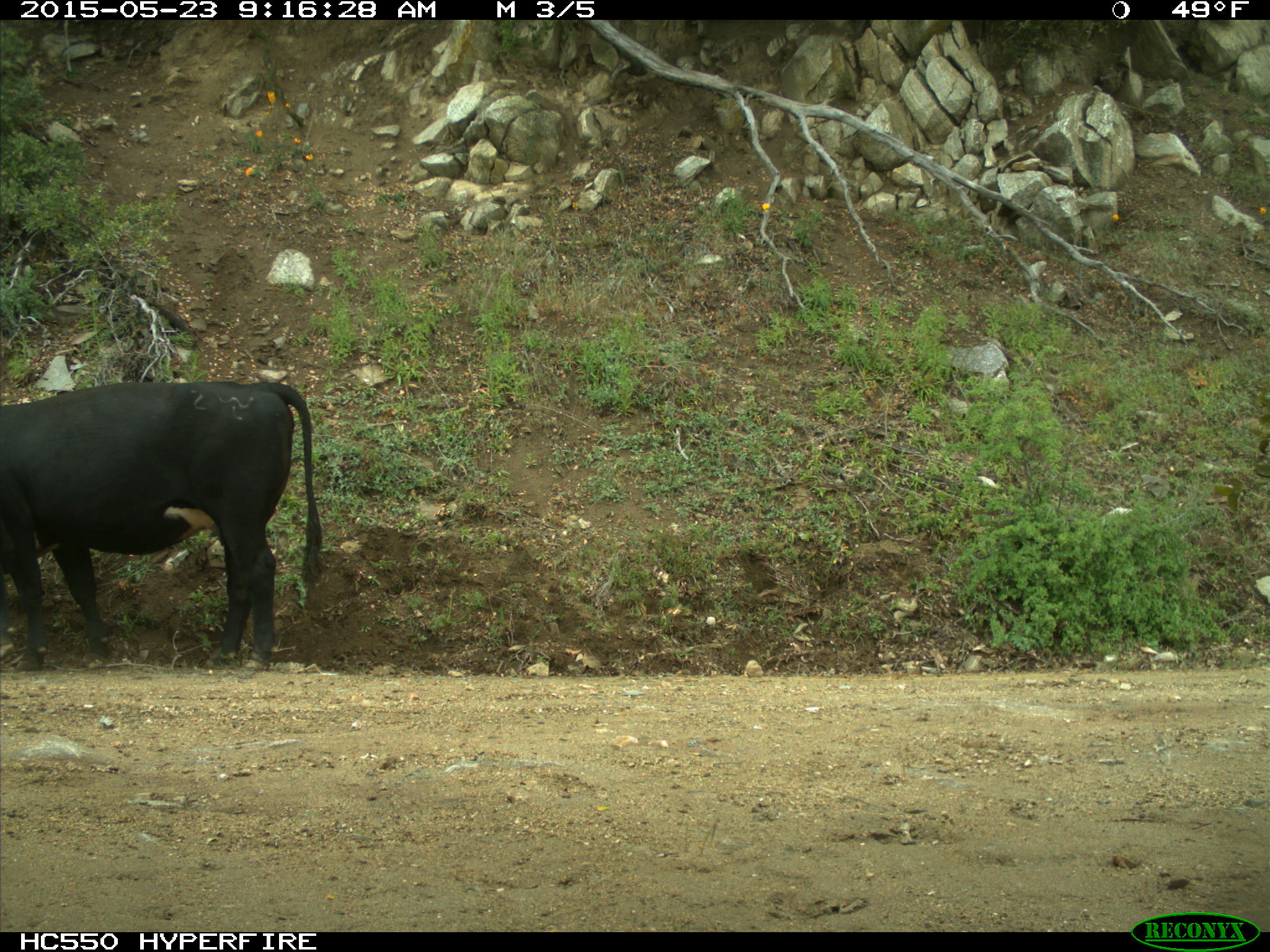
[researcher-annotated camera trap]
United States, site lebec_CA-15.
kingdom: Animalia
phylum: Chordata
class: Mammalia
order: Artiodactyla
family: Bovidae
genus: Bos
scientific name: Bos taurus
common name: domestic cow